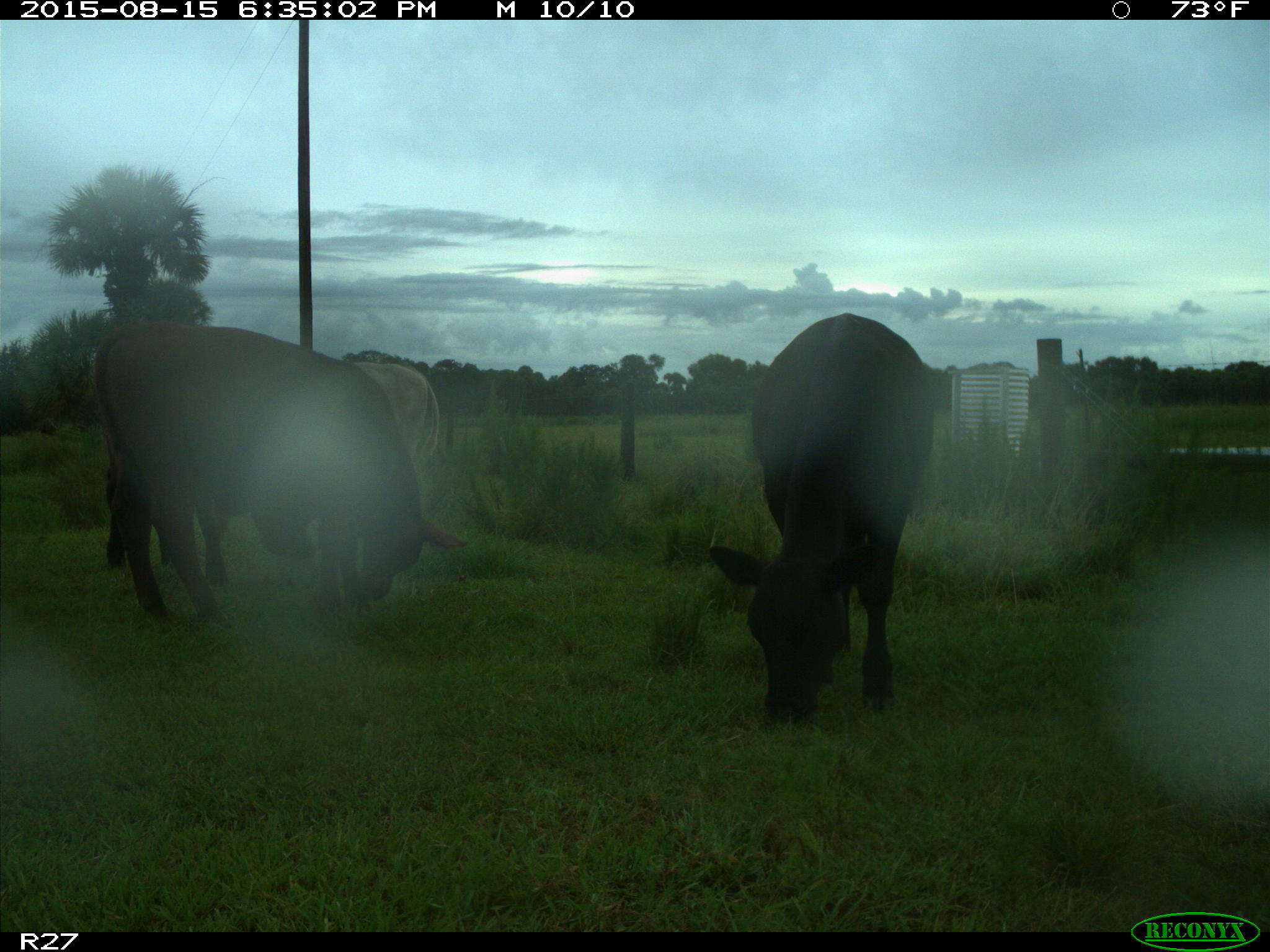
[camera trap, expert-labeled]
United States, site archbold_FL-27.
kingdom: Animalia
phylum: Chordata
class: Mammalia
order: Artiodactyla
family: Bovidae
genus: Bos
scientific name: Bos taurus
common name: domestic cow